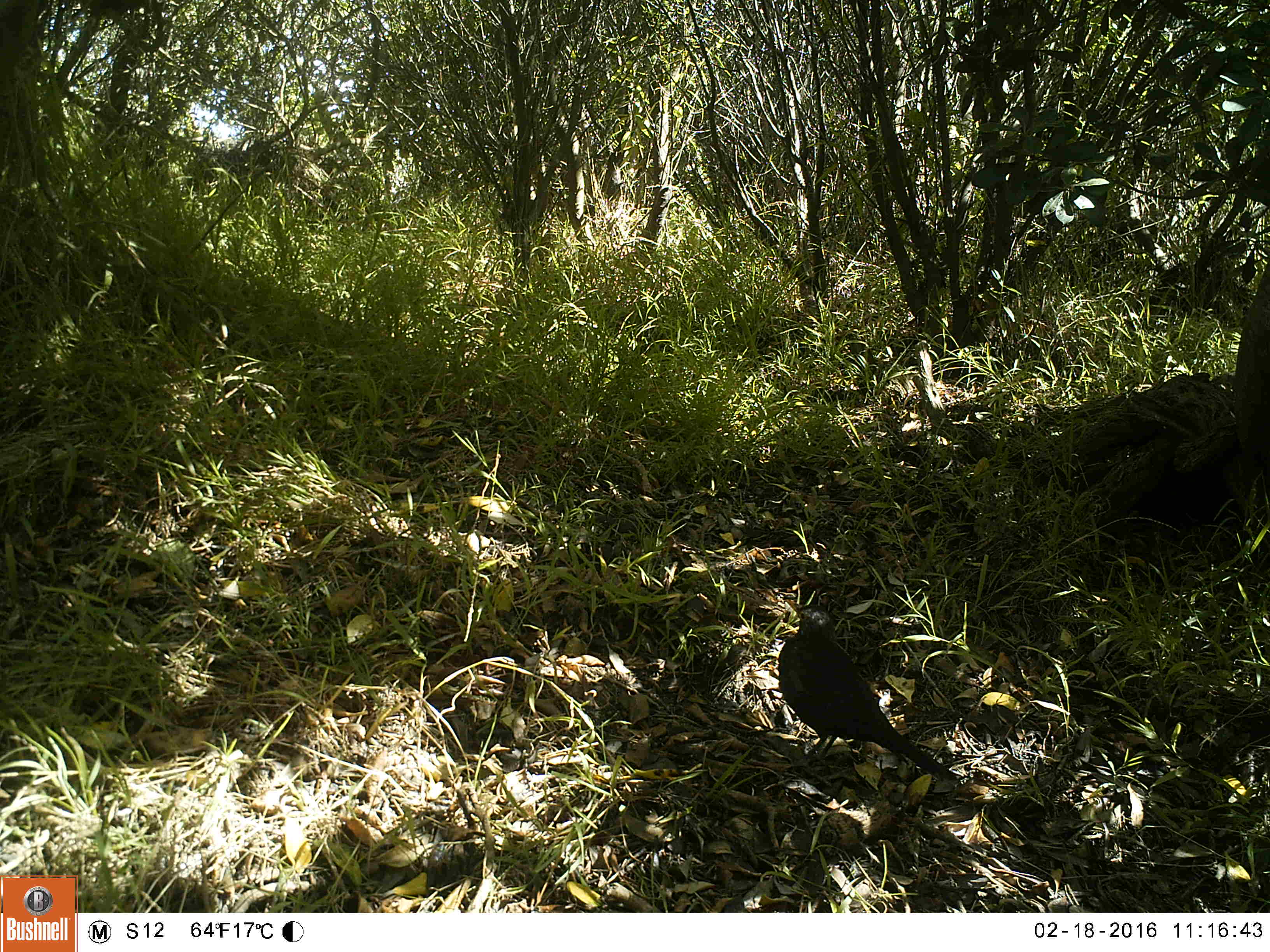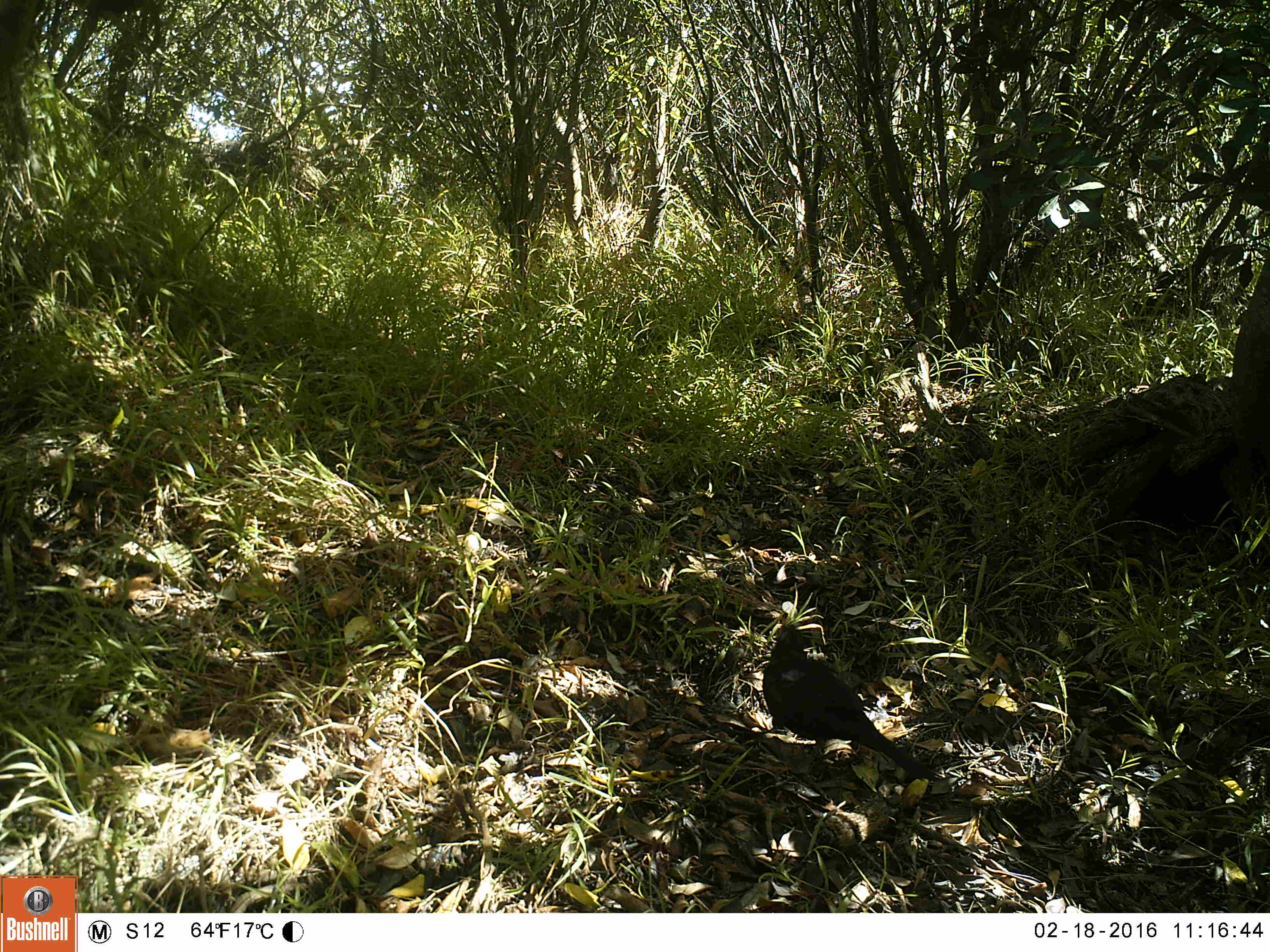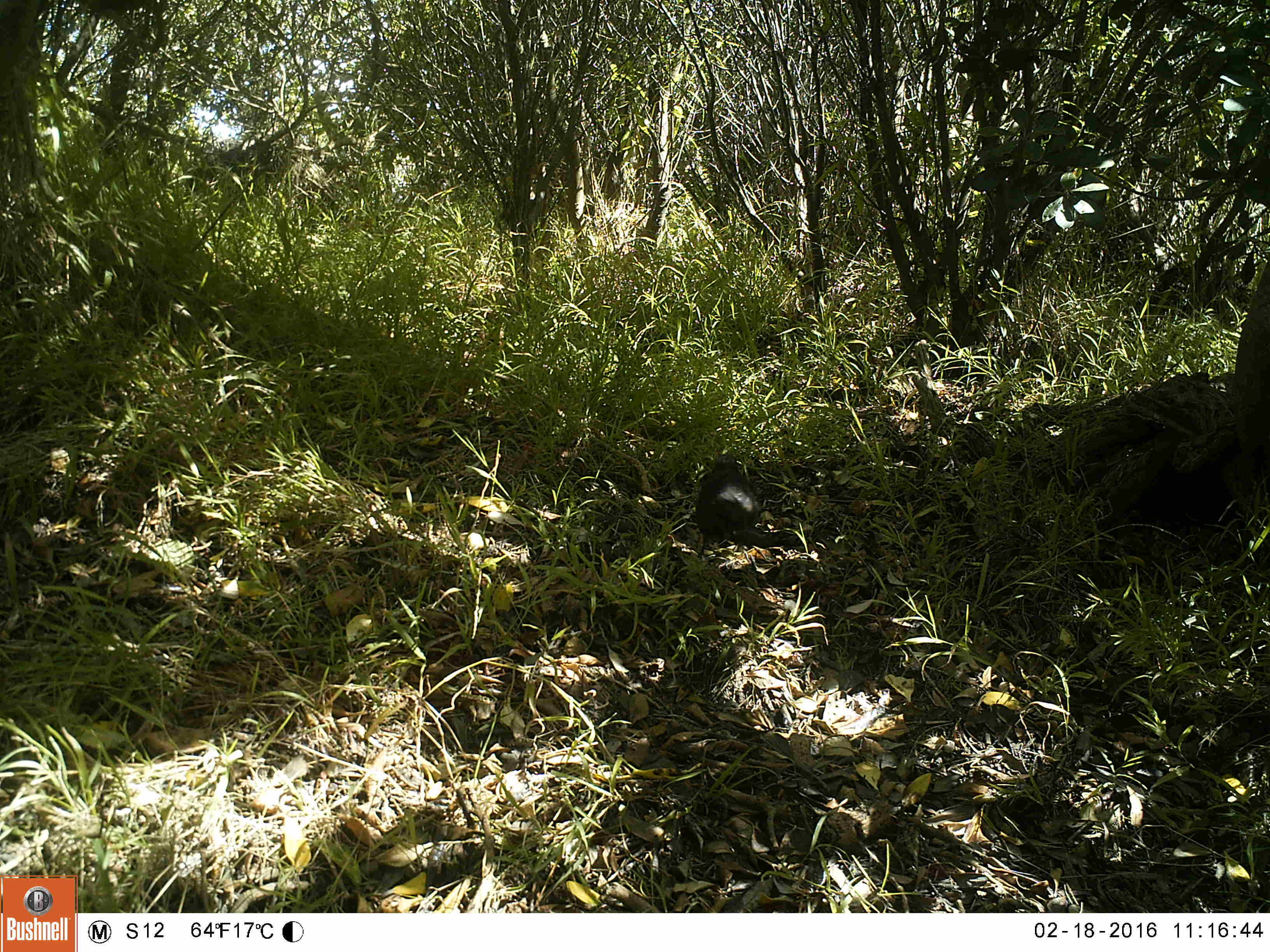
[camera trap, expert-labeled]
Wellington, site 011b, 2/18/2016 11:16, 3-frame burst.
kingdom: Animalia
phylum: Chordata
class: Aves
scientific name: Aves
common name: bird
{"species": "bird (Aves)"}